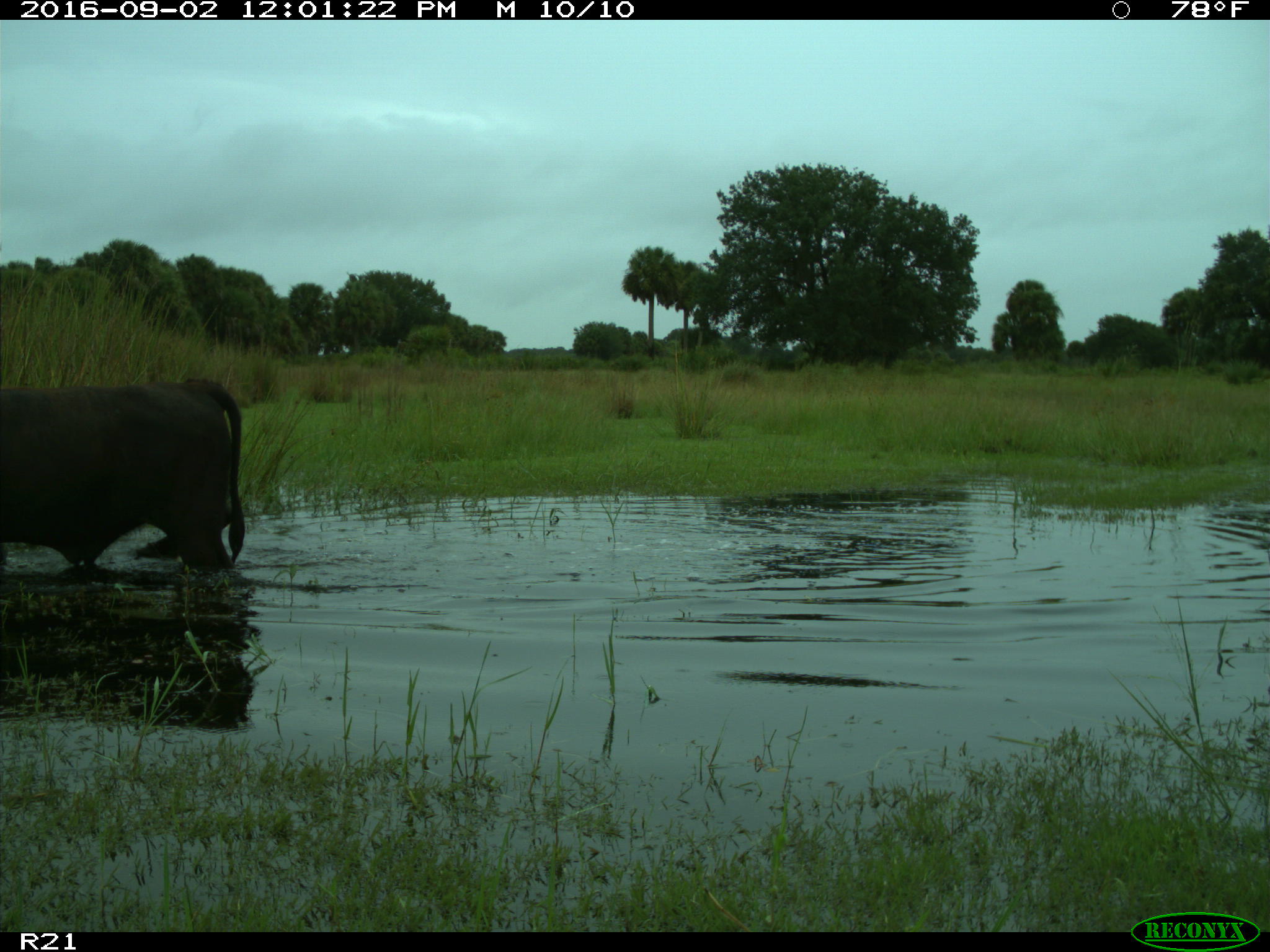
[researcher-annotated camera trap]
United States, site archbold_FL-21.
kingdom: Animalia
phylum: Chordata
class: Mammalia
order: Artiodactyla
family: Bovidae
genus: Bos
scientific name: Bos taurus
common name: domestic cow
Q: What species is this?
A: Bos taurus (domestic cow).